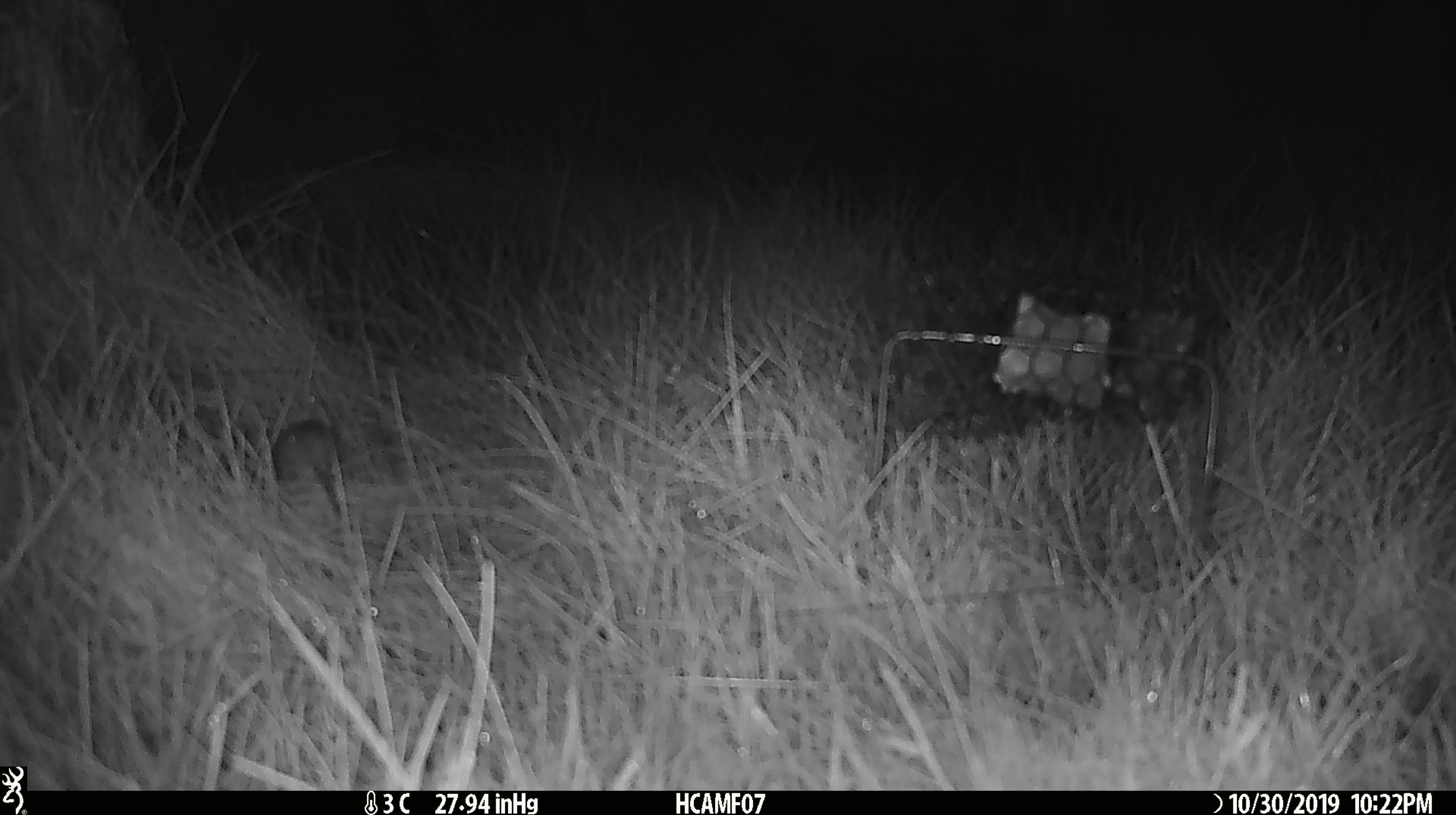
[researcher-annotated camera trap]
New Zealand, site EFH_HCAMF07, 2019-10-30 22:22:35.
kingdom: Animalia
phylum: Chordata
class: Mammalia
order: Rodentia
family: Muridae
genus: Mus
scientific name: Mus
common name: mouse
Mouse (Mus).